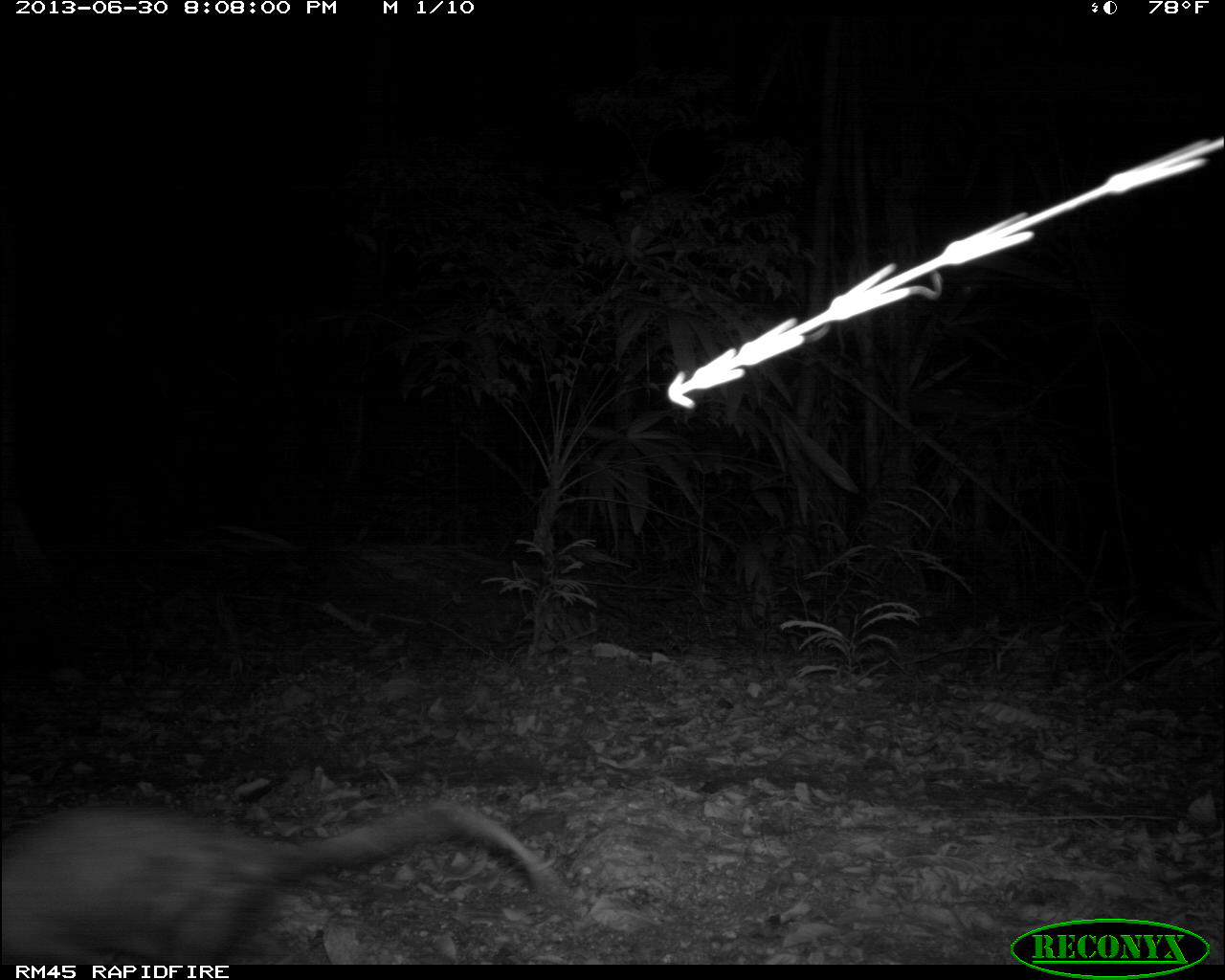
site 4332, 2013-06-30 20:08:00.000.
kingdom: Animalia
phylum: Chordata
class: Mammalia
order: Didelphimorphia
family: Didelphidae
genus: Didelphis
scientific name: Didelphis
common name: american opossums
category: didelphis sp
Didelphis sp (american opossums) (Didelphis), count 1.